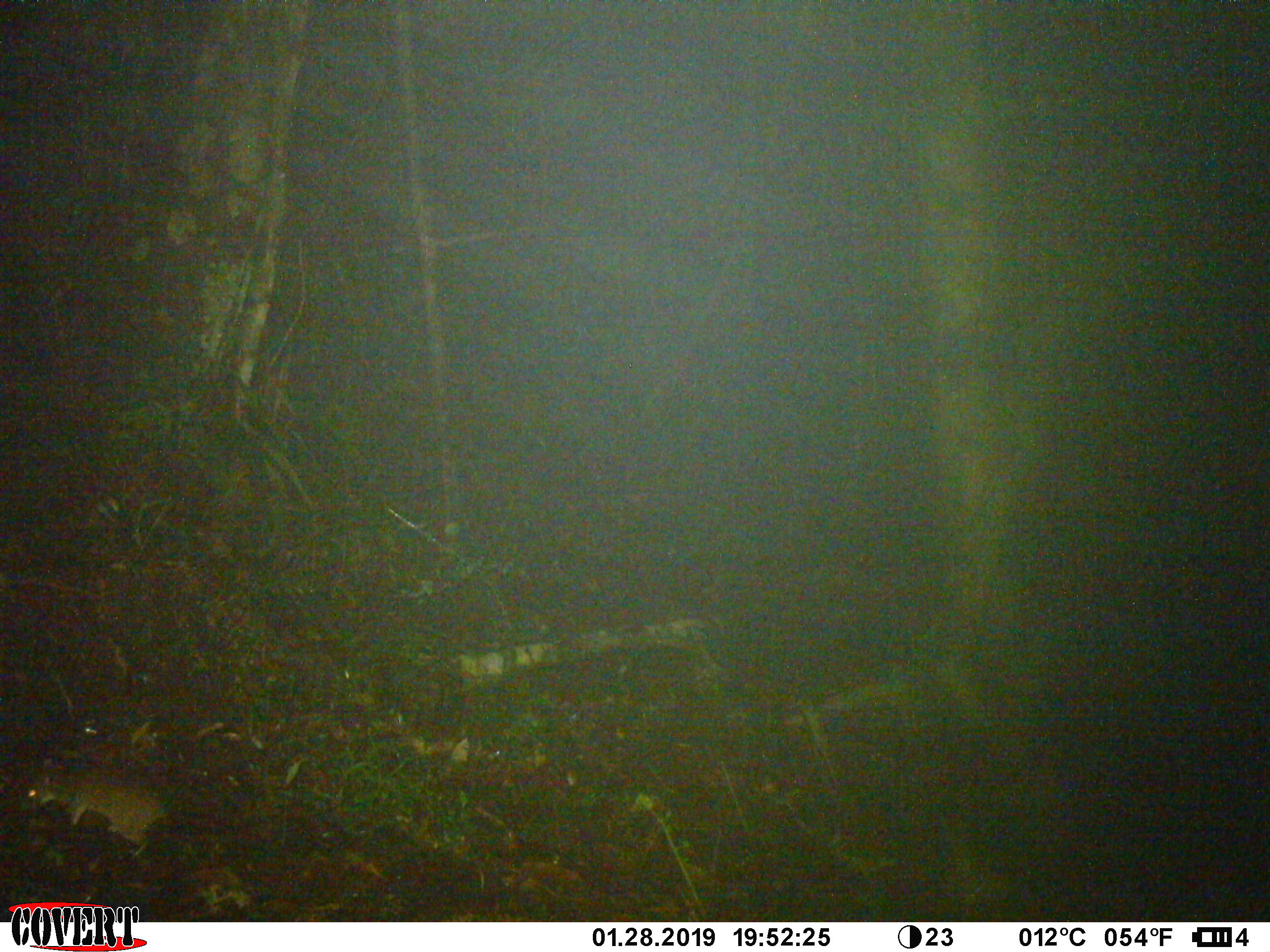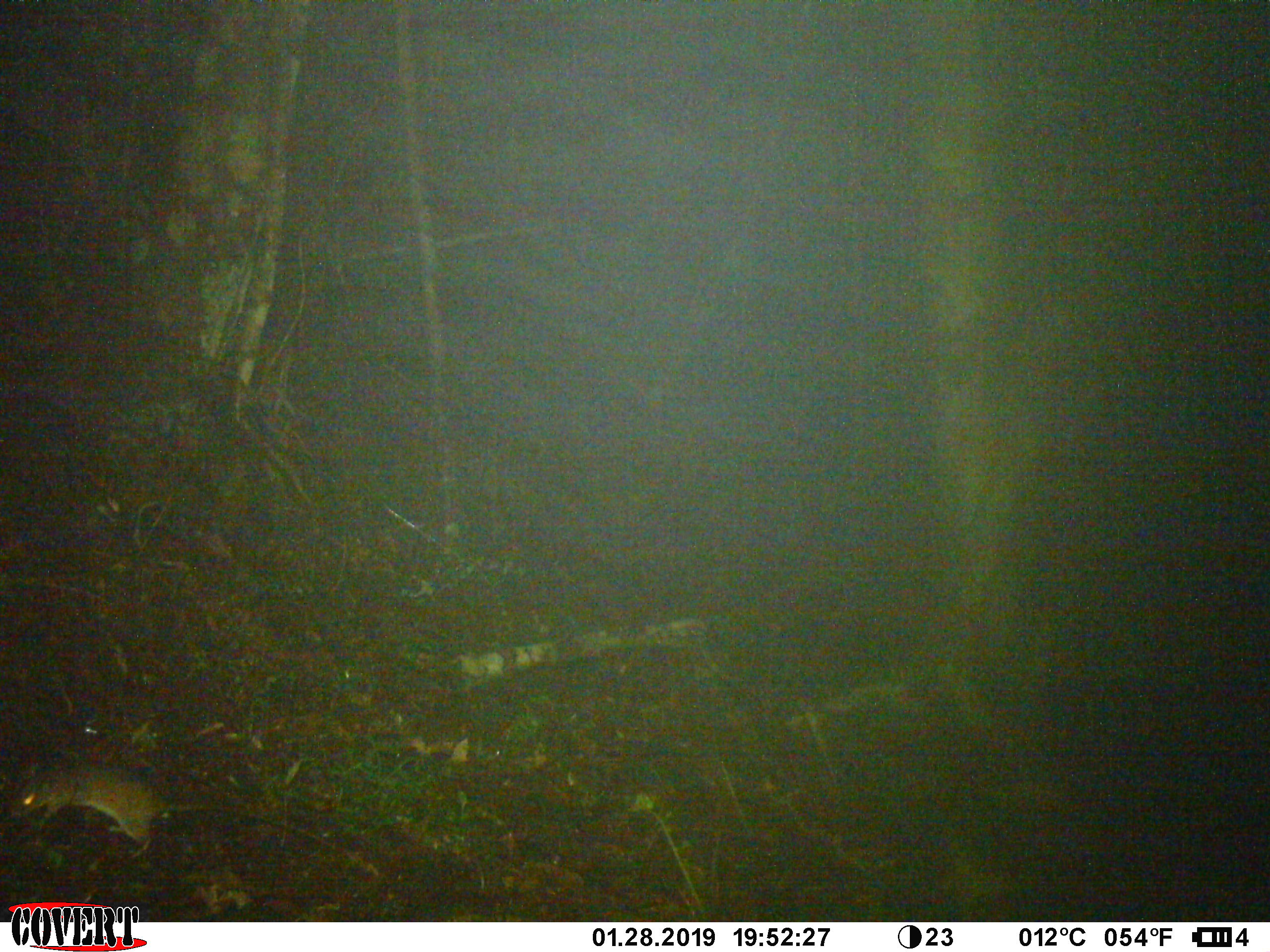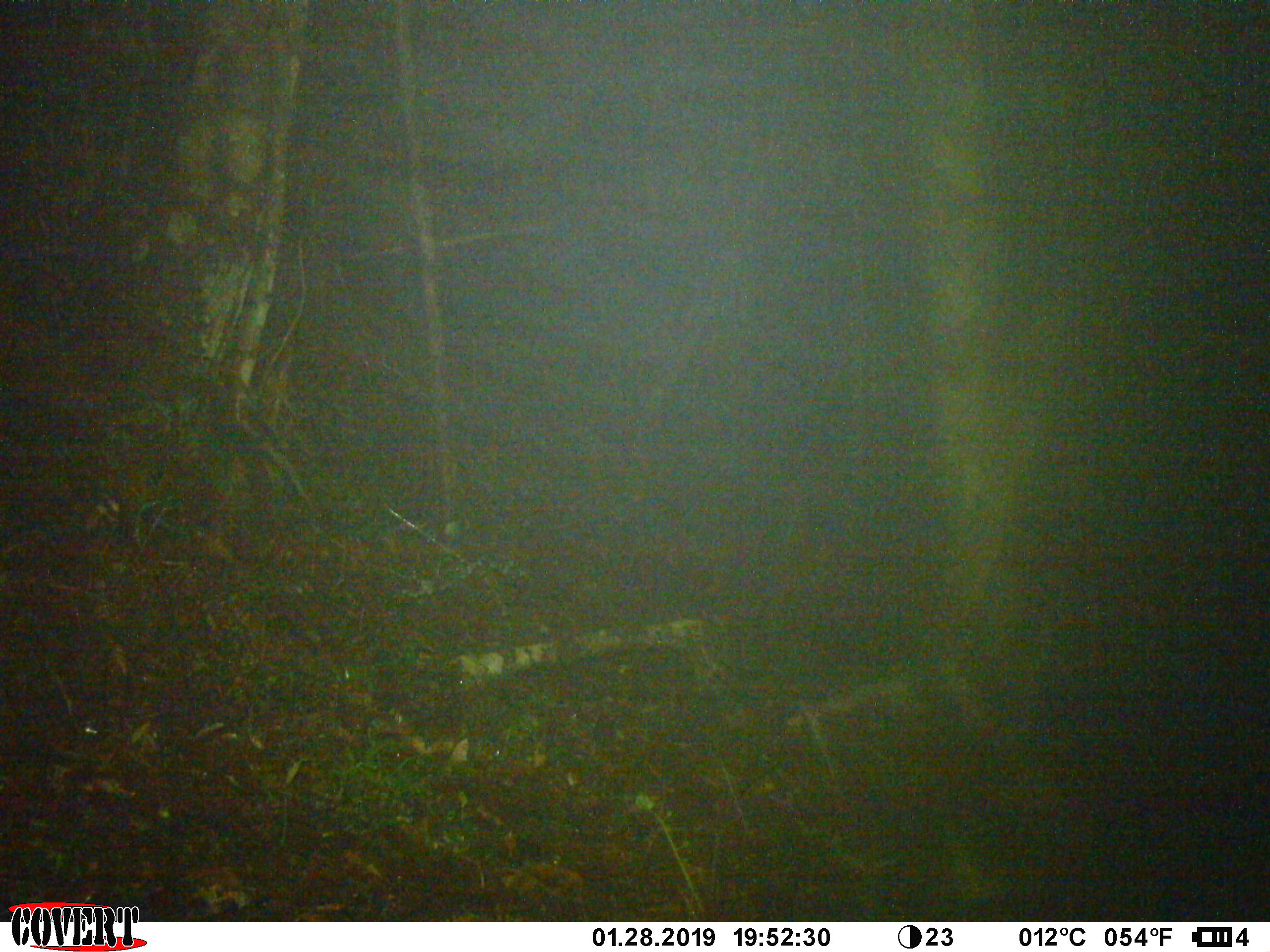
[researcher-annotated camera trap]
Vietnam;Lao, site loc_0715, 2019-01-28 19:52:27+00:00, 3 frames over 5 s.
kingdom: Animalia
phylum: Chordata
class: Mammalia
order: Rodentia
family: Muridae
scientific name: Muridae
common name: old-world mice and rats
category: unidentified murid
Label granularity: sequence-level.